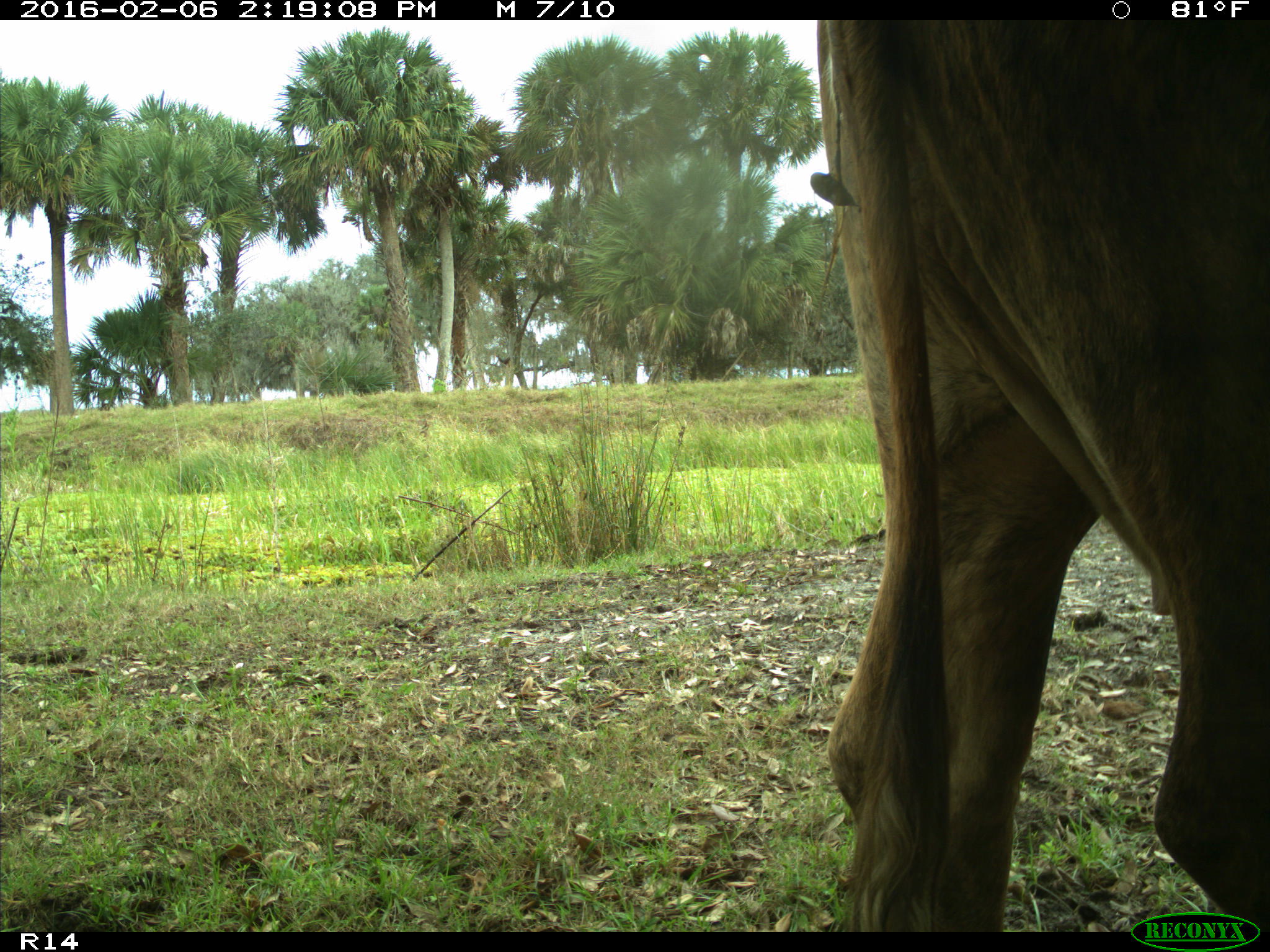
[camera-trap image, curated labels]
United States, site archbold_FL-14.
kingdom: Animalia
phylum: Chordata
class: Mammalia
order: Artiodactyla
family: Bovidae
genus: Bos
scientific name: Bos taurus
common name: domestic cow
Bos taurus (domestic cow).